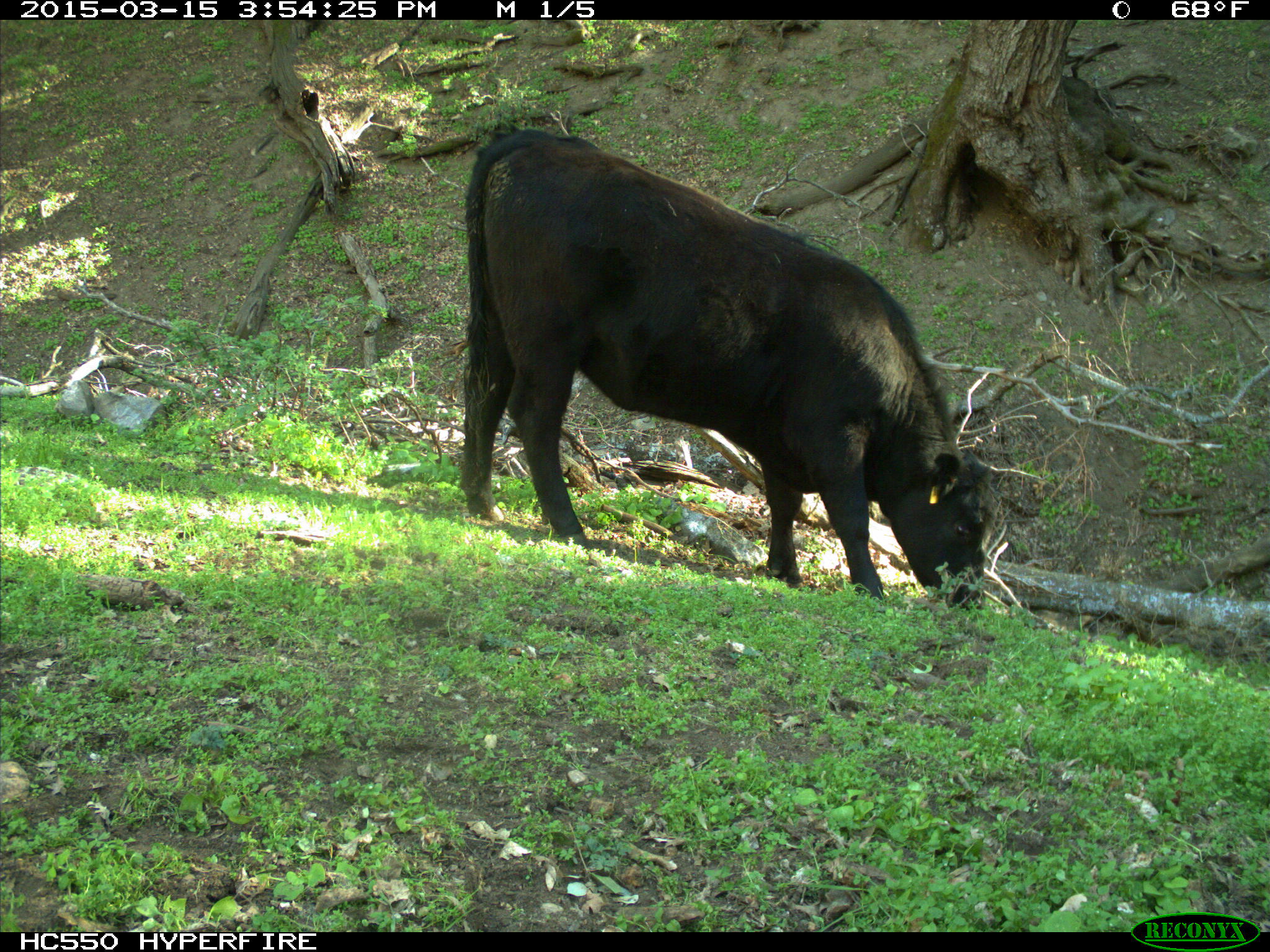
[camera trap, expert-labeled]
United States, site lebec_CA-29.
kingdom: Animalia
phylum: Chordata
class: Mammalia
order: Artiodactyla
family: Bovidae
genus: Bos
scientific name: Bos taurus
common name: domestic cow